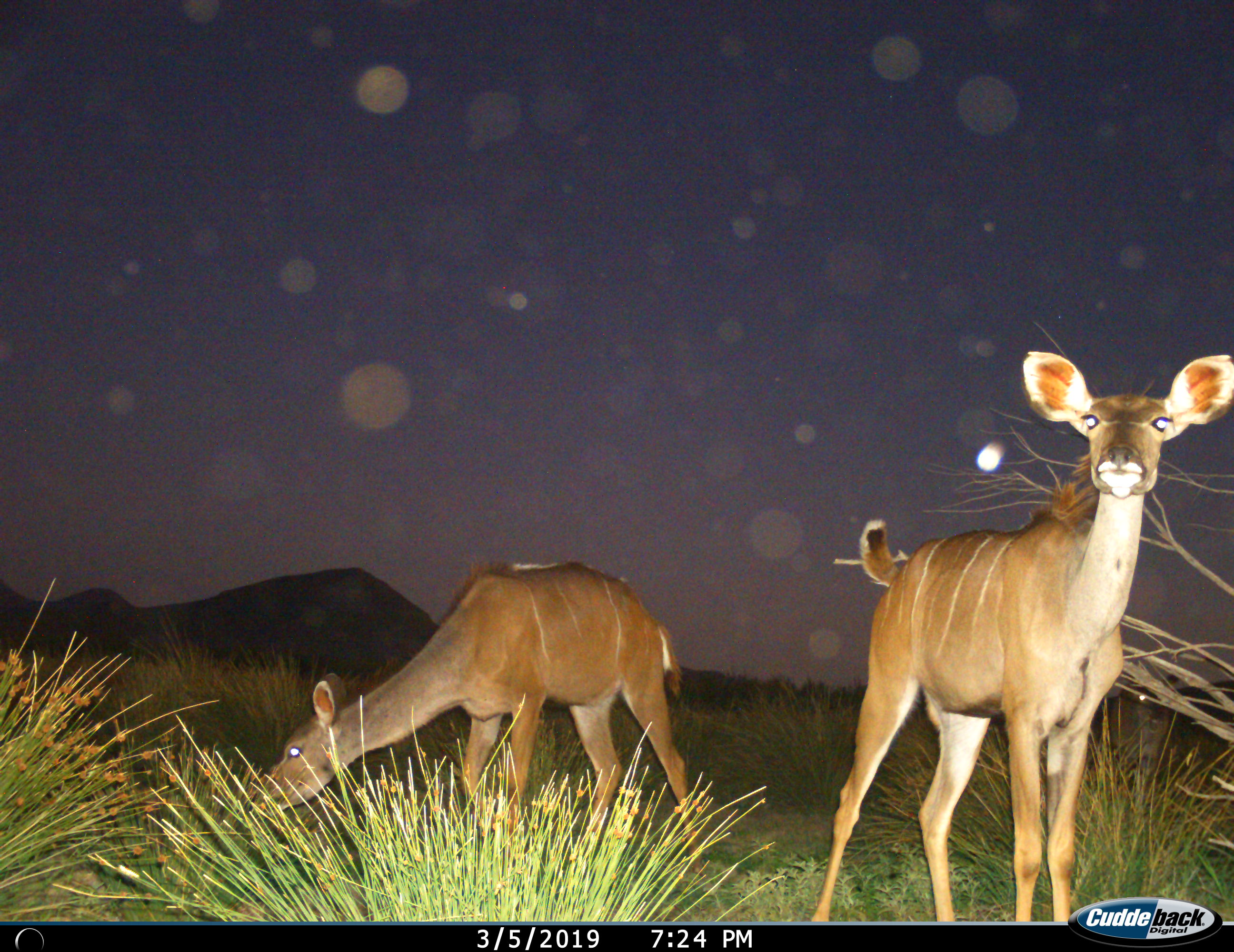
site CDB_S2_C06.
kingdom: Animalia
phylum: Chordata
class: Mammalia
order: Artiodactyla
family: Bovidae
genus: Tragelaphus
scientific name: Tragelaphus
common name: kudu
Kudu (Tragelaphus), count 2. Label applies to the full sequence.